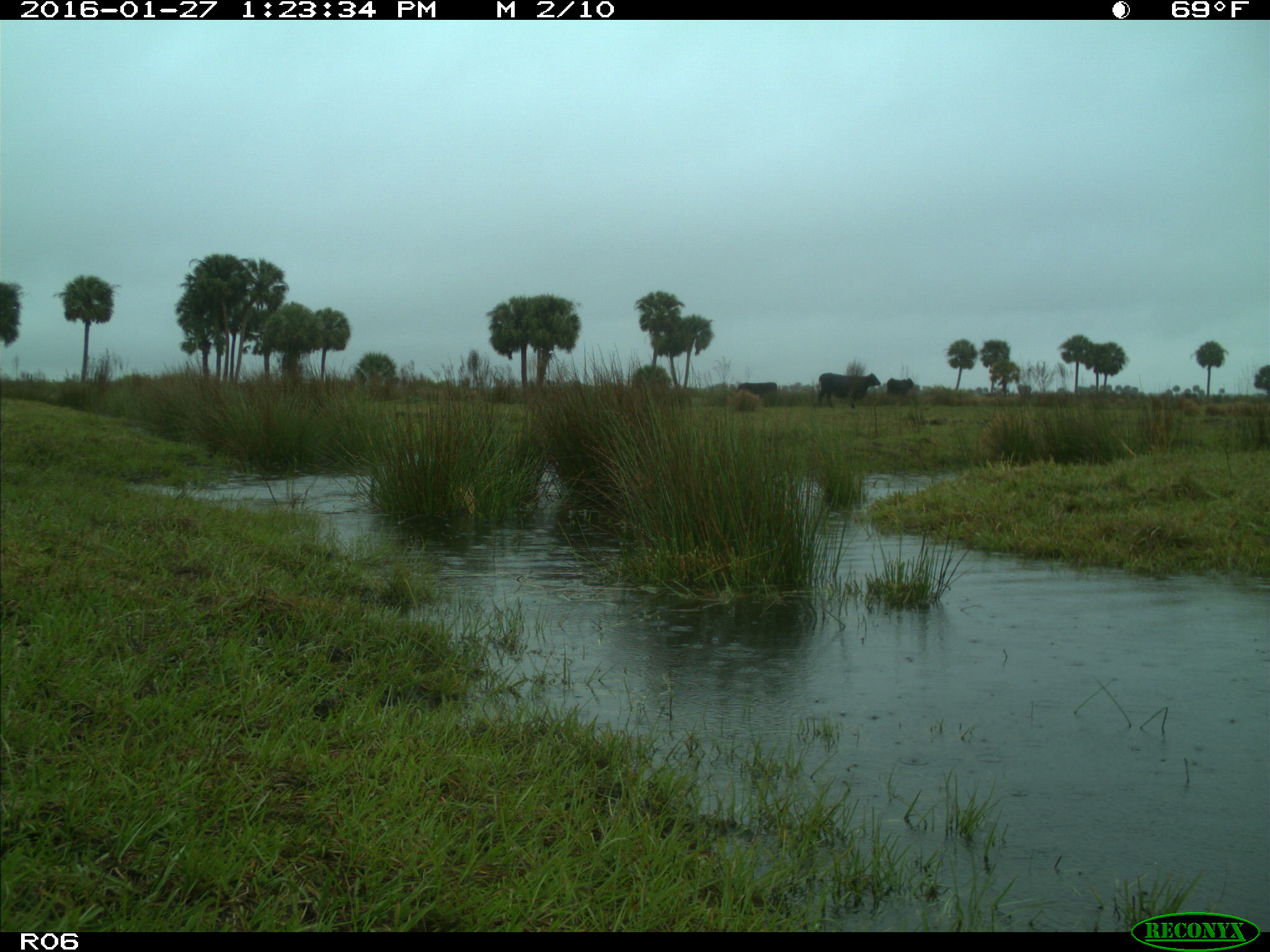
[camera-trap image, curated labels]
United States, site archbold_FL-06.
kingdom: Animalia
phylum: Chordata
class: Mammalia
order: Artiodactyla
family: Bovidae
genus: Bos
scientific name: Bos taurus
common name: domestic cow